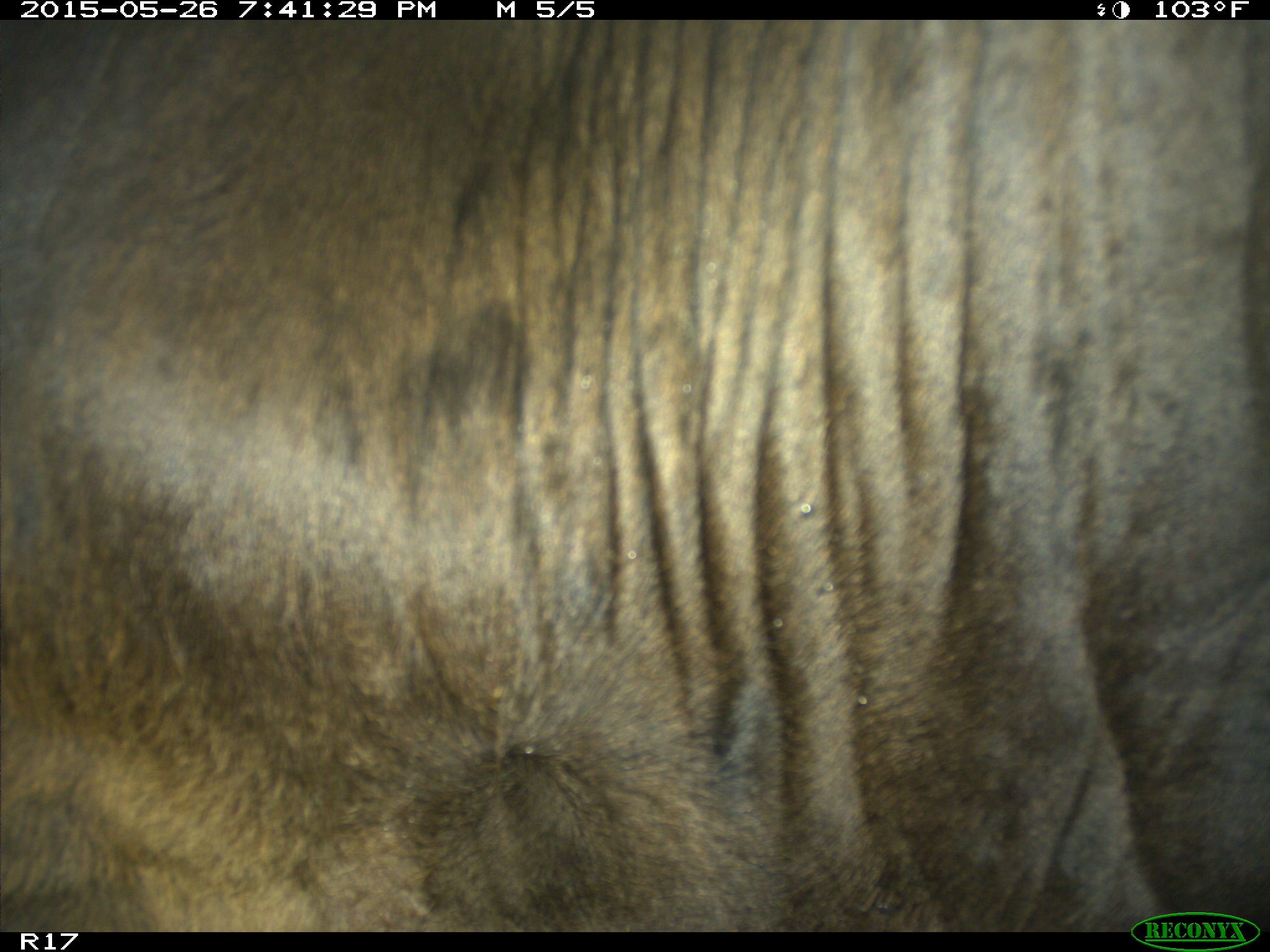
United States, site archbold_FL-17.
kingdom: Animalia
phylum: Chordata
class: Mammalia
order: Artiodactyla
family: Bovidae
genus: Bos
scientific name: Bos taurus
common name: domestic cow